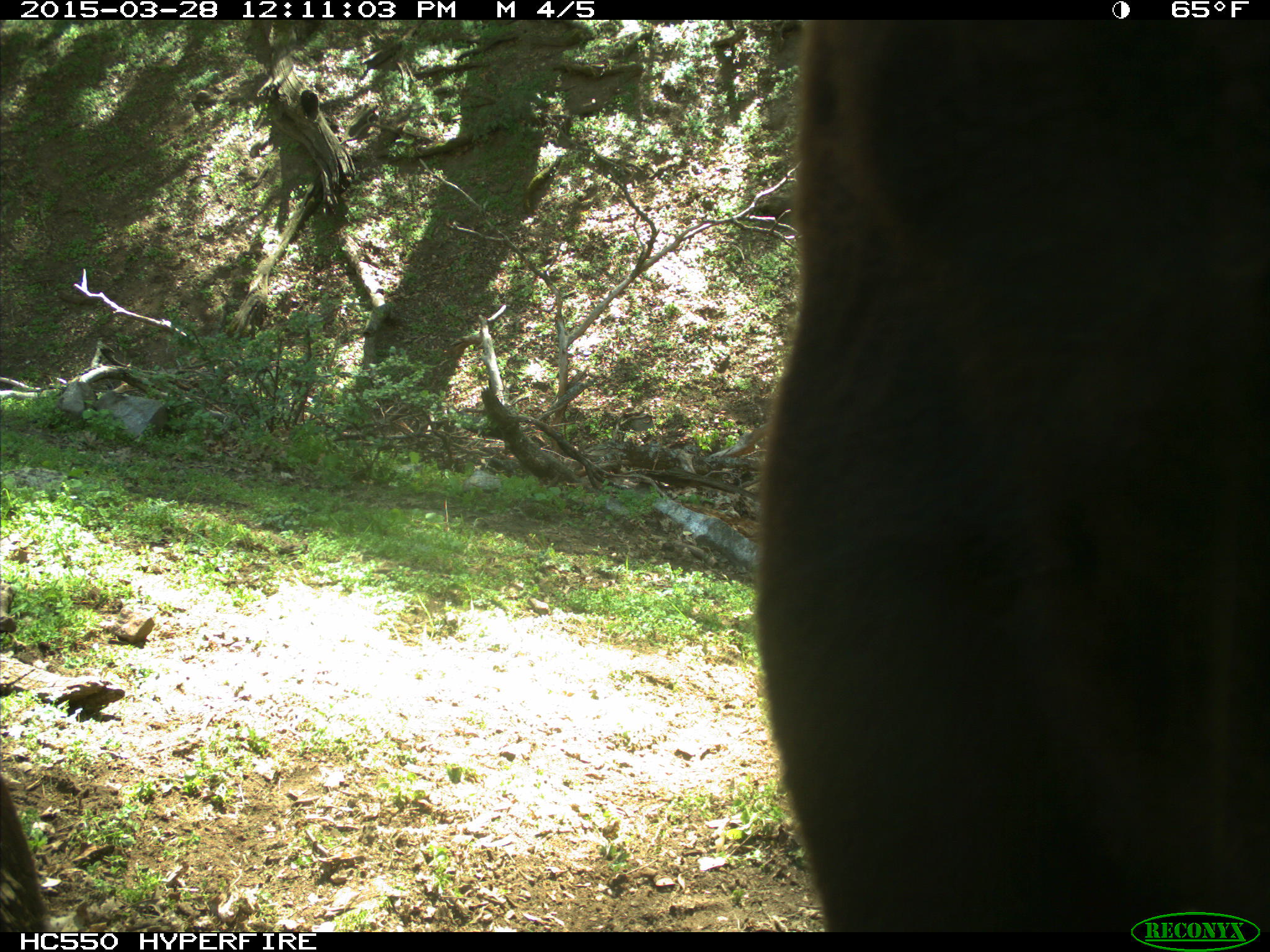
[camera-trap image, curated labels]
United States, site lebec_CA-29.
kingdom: Animalia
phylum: Chordata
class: Mammalia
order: Artiodactyla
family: Bovidae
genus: Bos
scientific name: Bos taurus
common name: domestic cow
Bos taurus (domestic cow).